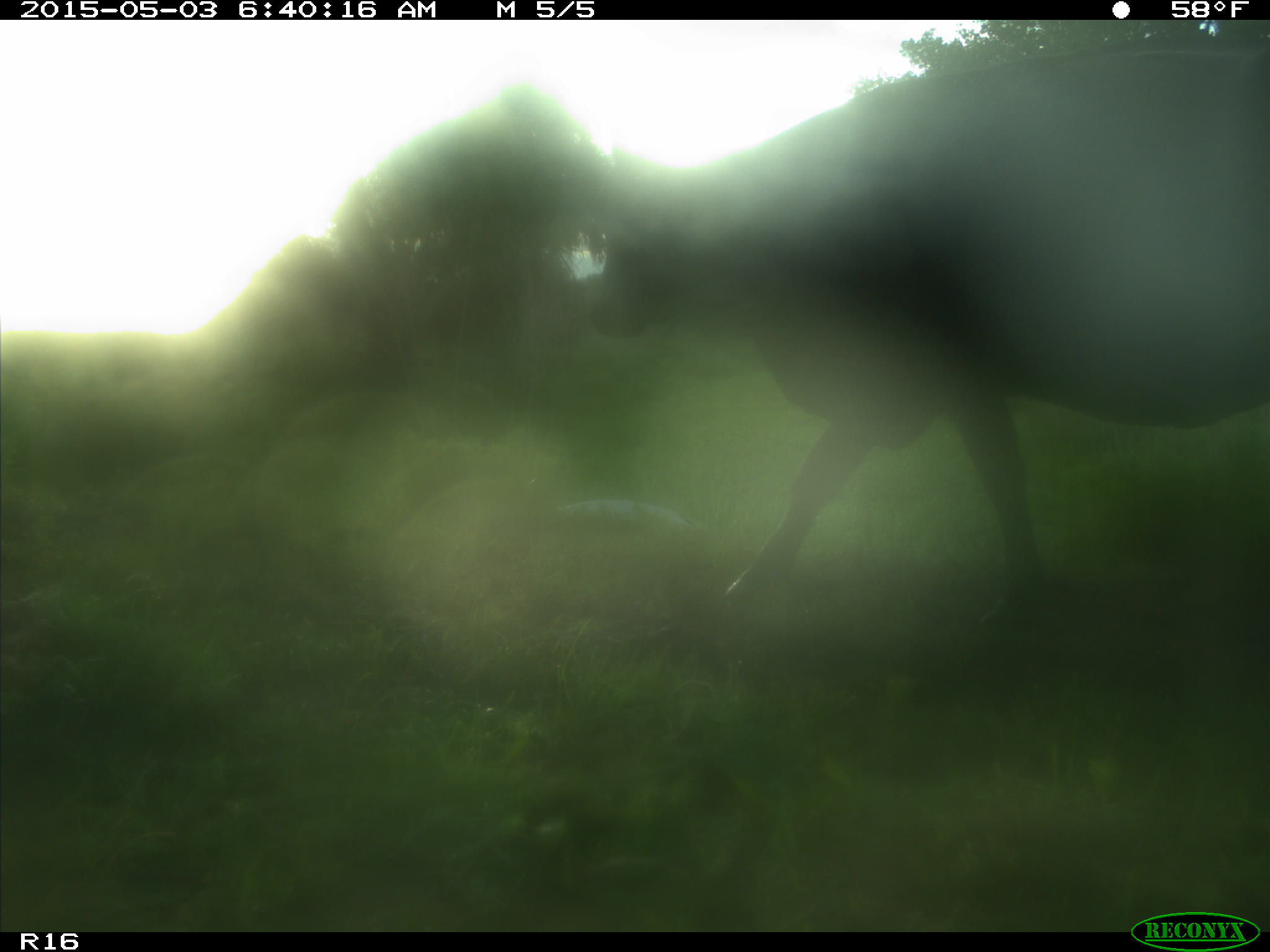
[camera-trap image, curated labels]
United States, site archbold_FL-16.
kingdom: Animalia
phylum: Chordata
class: Mammalia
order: Artiodactyla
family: Bovidae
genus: Bos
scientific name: Bos taurus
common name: domestic cow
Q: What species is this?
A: Bos taurus (domestic cow).